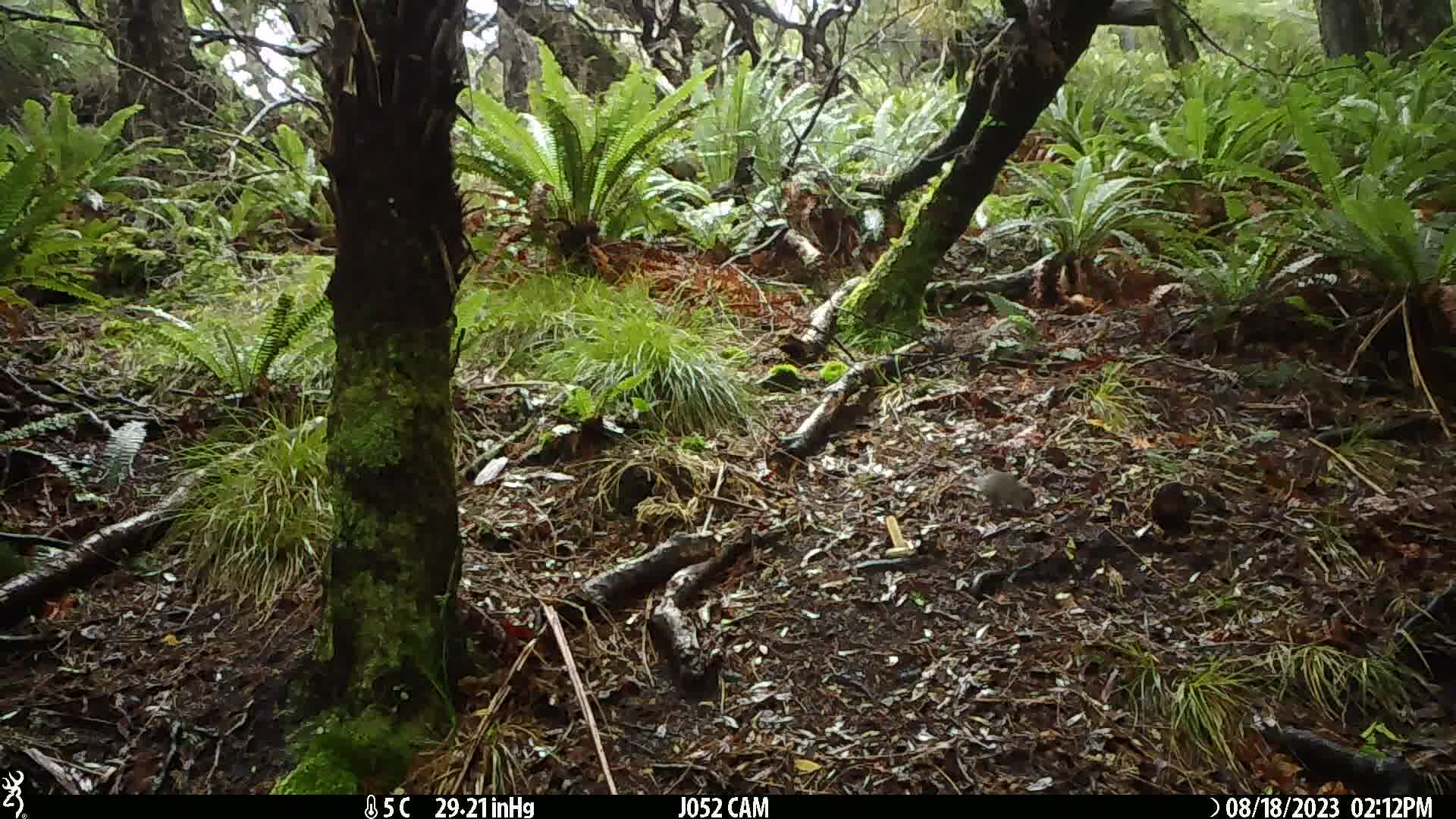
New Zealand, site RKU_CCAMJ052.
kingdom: Animalia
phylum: Chordata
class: Mammalia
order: Rodentia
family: Muridae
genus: Rattus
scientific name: Rattus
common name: rat